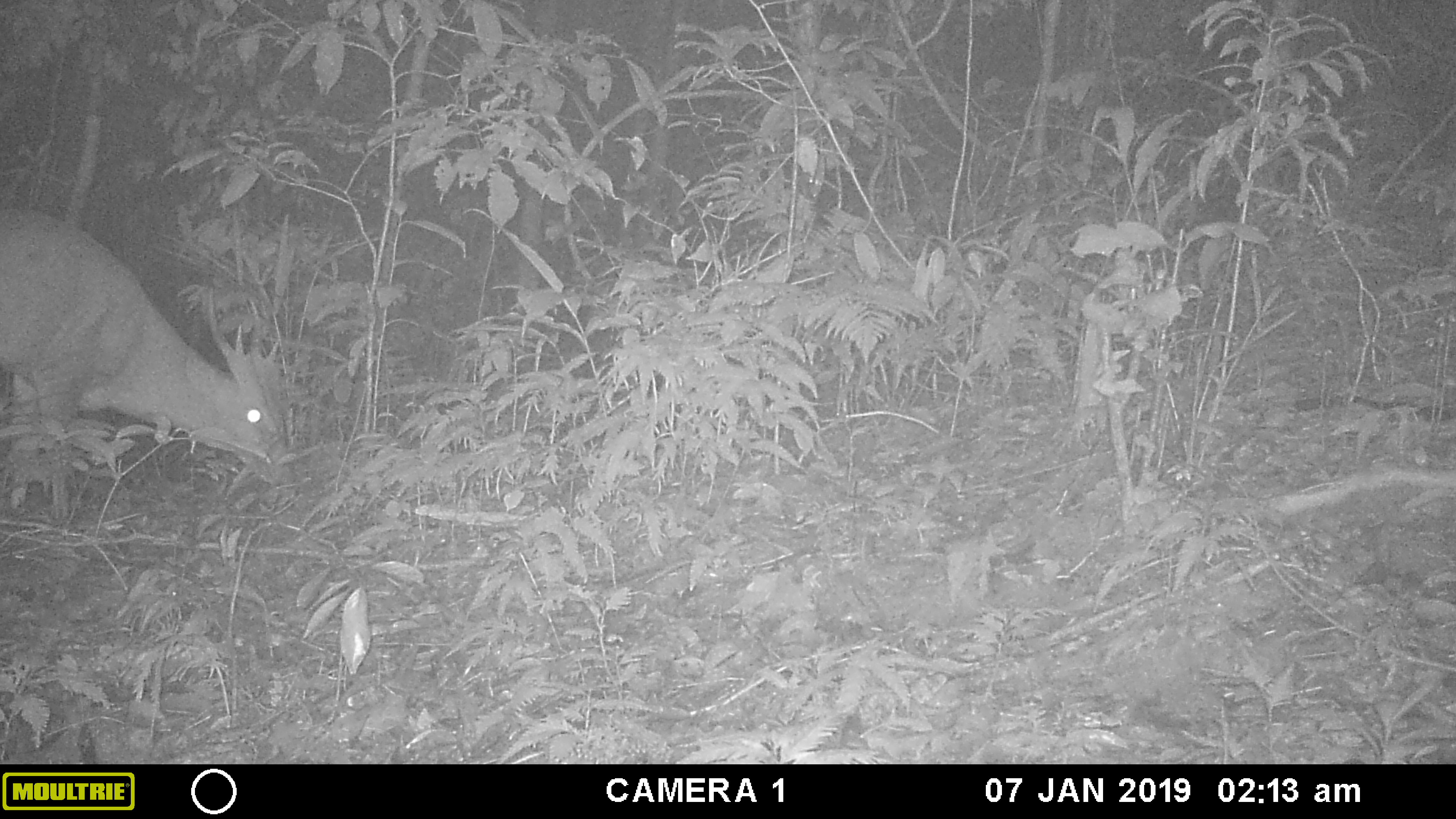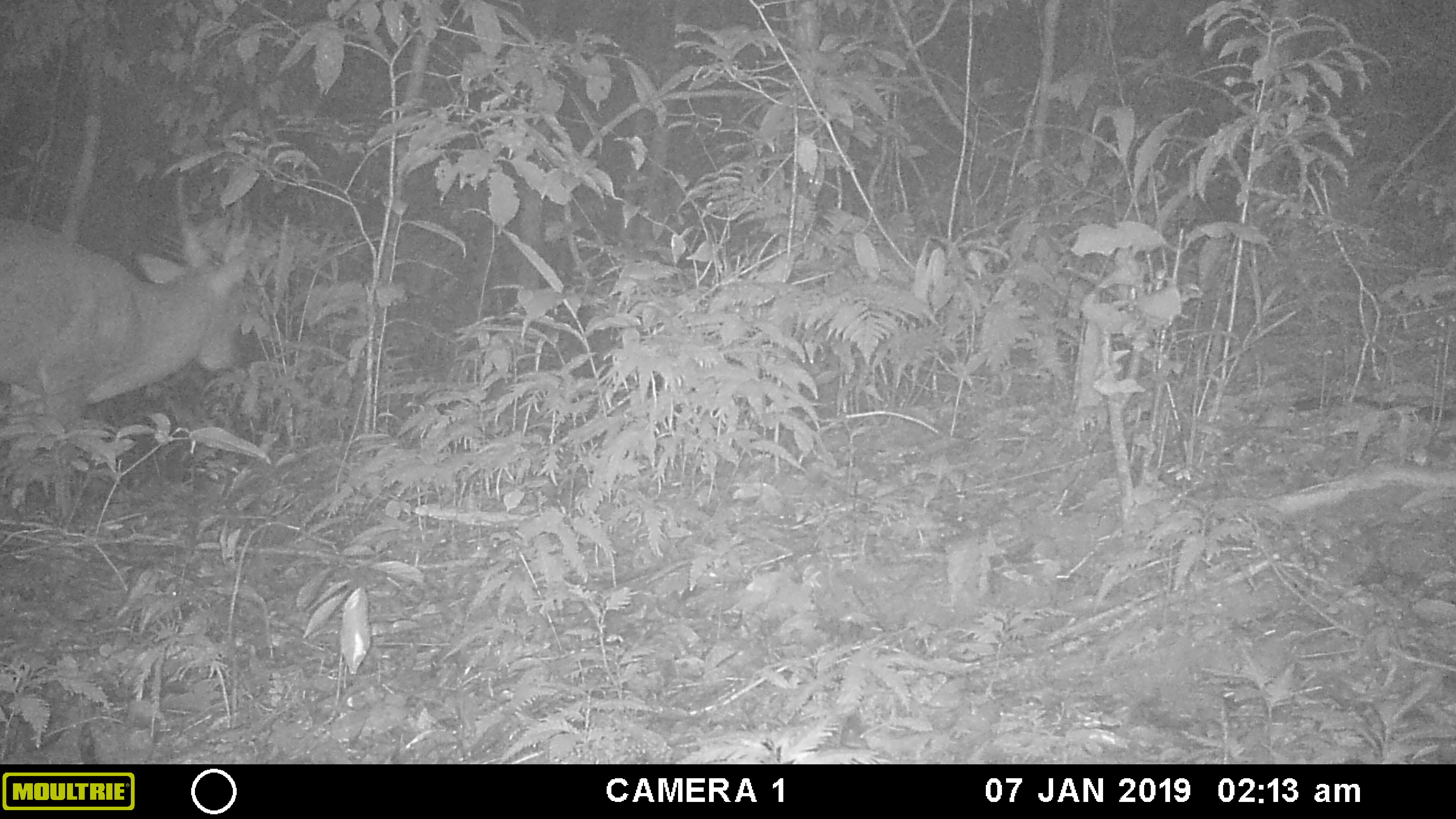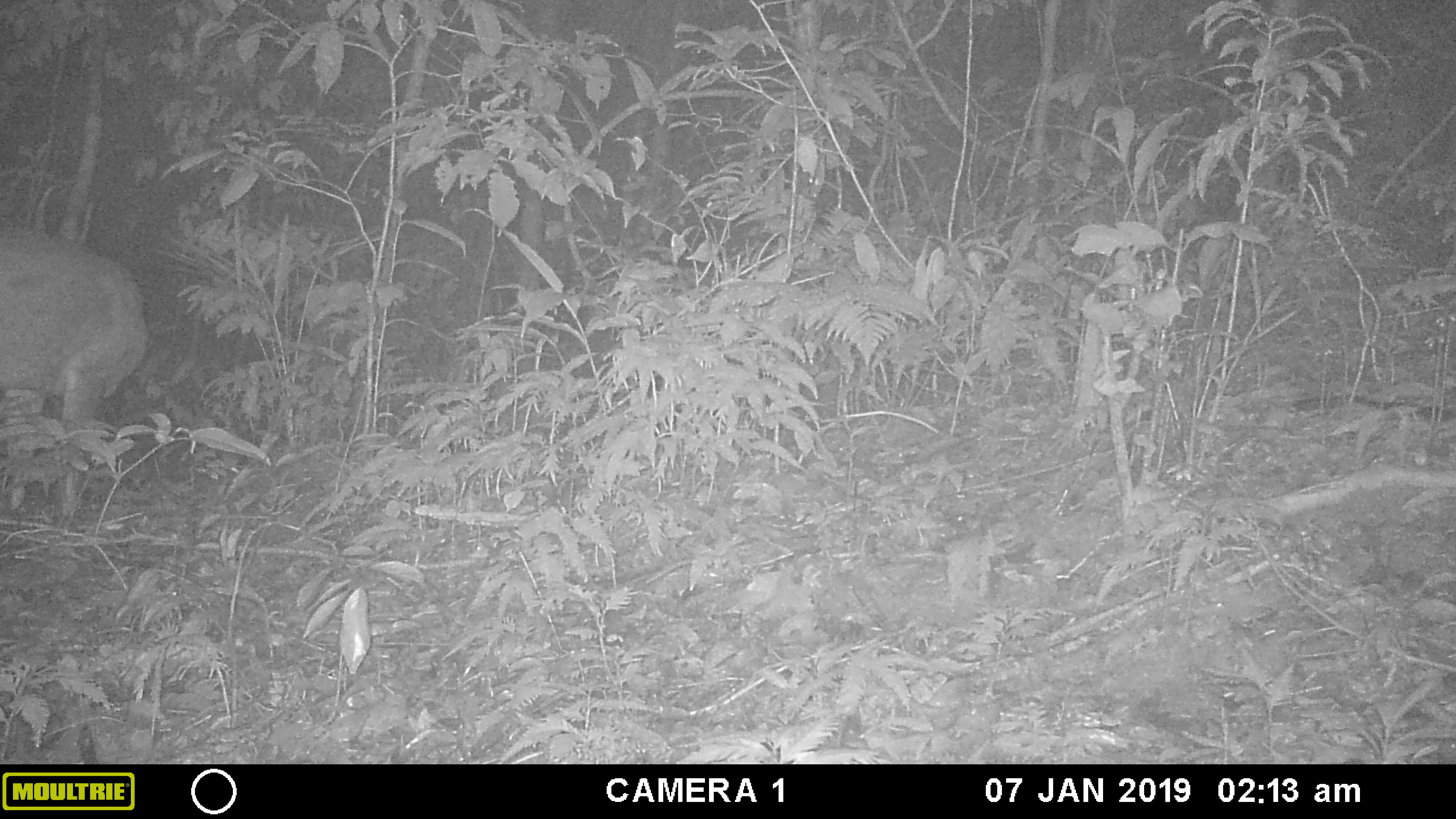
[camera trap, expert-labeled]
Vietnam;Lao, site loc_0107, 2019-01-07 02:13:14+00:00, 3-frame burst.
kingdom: Animalia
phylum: Chordata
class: Mammalia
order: Artiodactyla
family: Cervidae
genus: Muntiacus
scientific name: Muntiacus vuquangensis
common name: large-antlered muntjac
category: large antlered muntjac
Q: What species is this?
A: Large antlered muntjac (large-antlered muntjac) (Muntiacus vuquangensis).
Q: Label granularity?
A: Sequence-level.